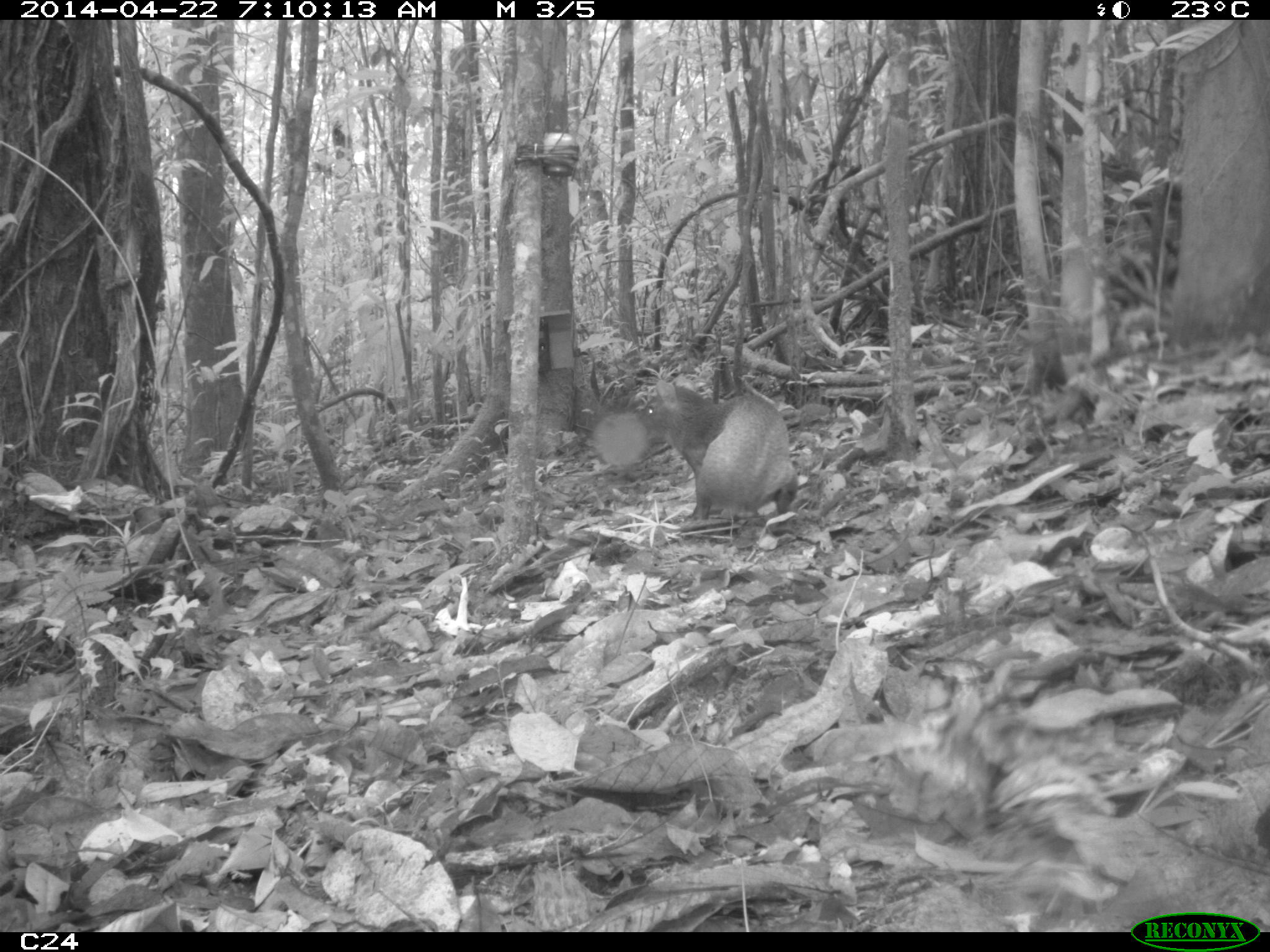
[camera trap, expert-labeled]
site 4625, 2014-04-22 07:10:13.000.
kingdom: Animalia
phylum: Chordata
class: Mammalia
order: Rodentia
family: Dasyproctidae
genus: Dasyprocta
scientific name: Dasyprocta leporina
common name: red-rumped agouti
Dasyprocta leporina (red-rumped agouti), count 1, age adult.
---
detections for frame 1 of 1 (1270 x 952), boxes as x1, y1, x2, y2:
dasyprocta leporina: 635, 380, 798, 539